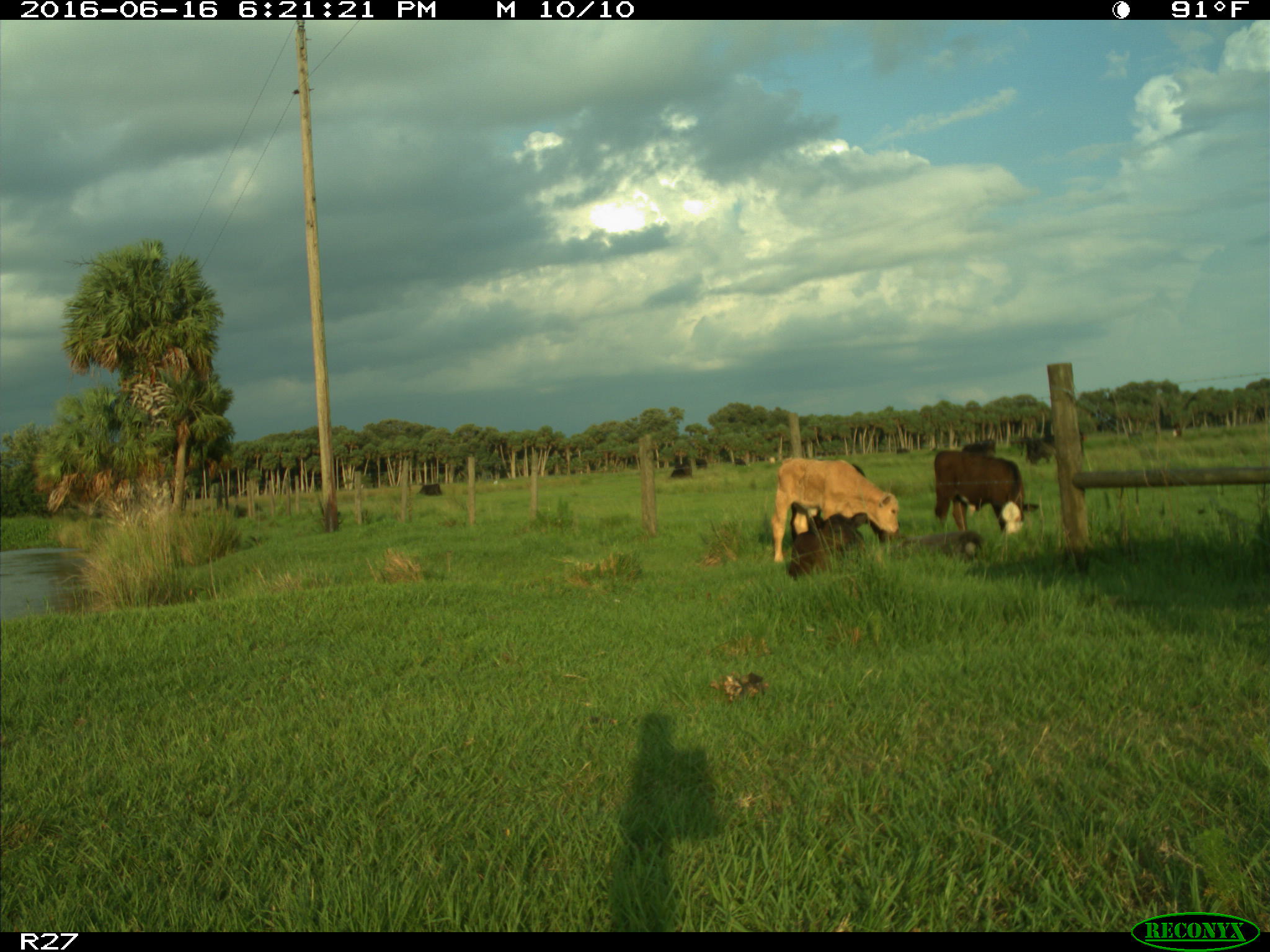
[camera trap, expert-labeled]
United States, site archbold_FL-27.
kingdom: Animalia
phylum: Chordata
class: Mammalia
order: Artiodactyla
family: Bovidae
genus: Bos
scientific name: Bos taurus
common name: domestic cow